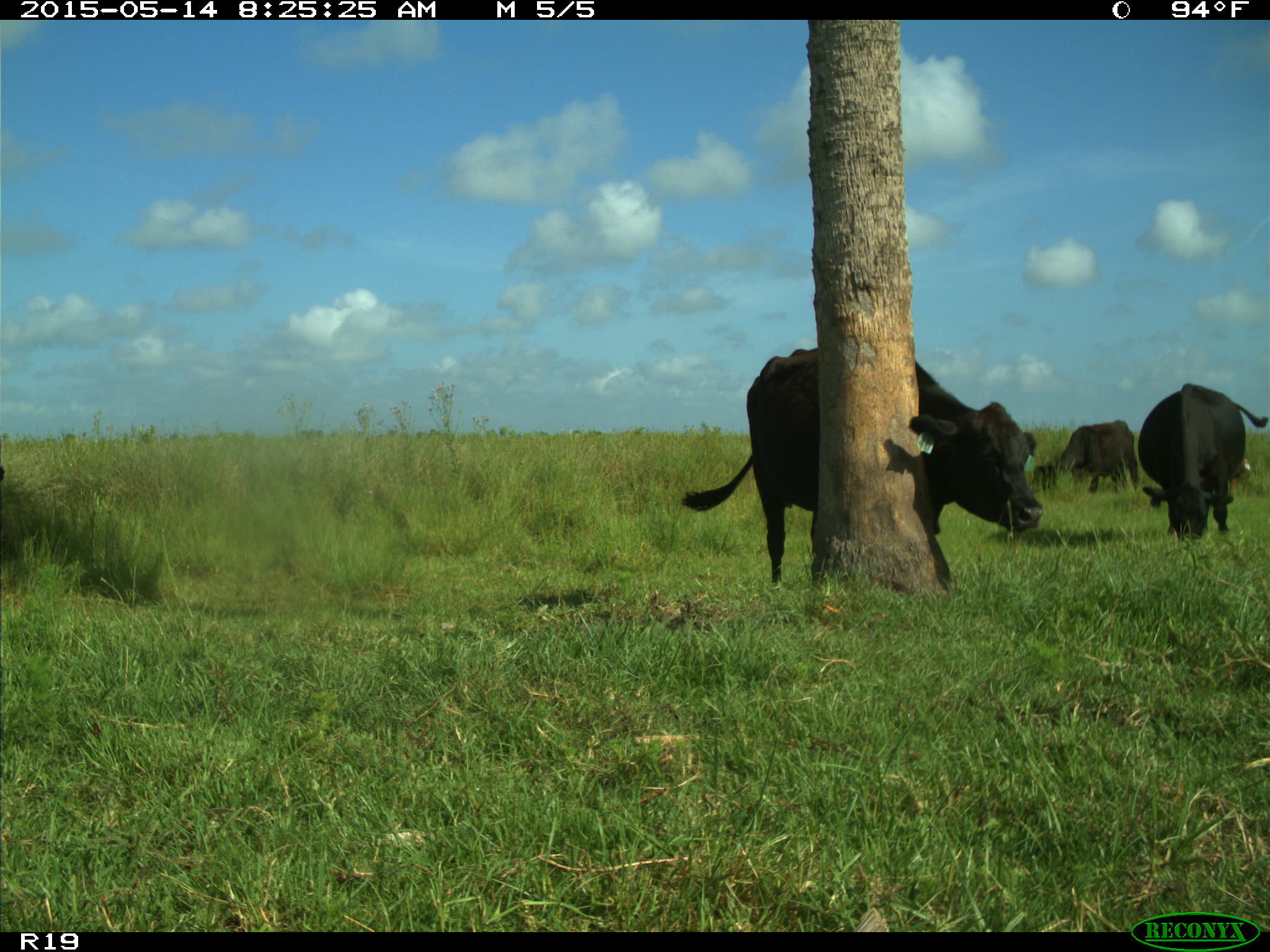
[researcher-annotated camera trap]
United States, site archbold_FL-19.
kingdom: Animalia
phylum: Chordata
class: Mammalia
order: Artiodactyla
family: Bovidae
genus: Bos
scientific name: Bos taurus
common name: domestic cow